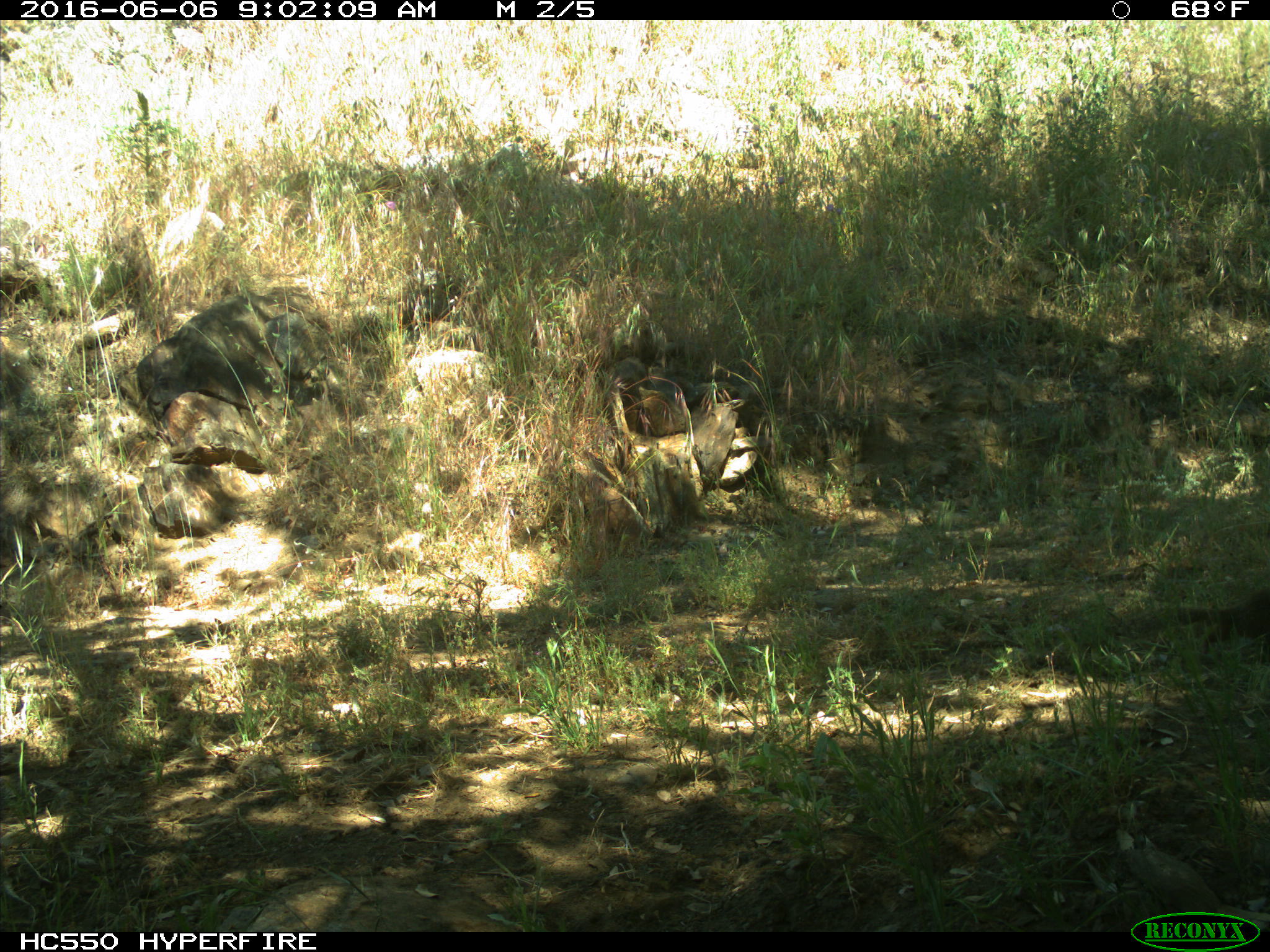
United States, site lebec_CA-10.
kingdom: Animalia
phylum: Chordata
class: Mammalia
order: Rodentia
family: Sciuridae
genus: Otospermophilus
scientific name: Otospermophilus beecheyi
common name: california ground squirrel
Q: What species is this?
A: Otospermophilus beecheyi (california ground squirrel).